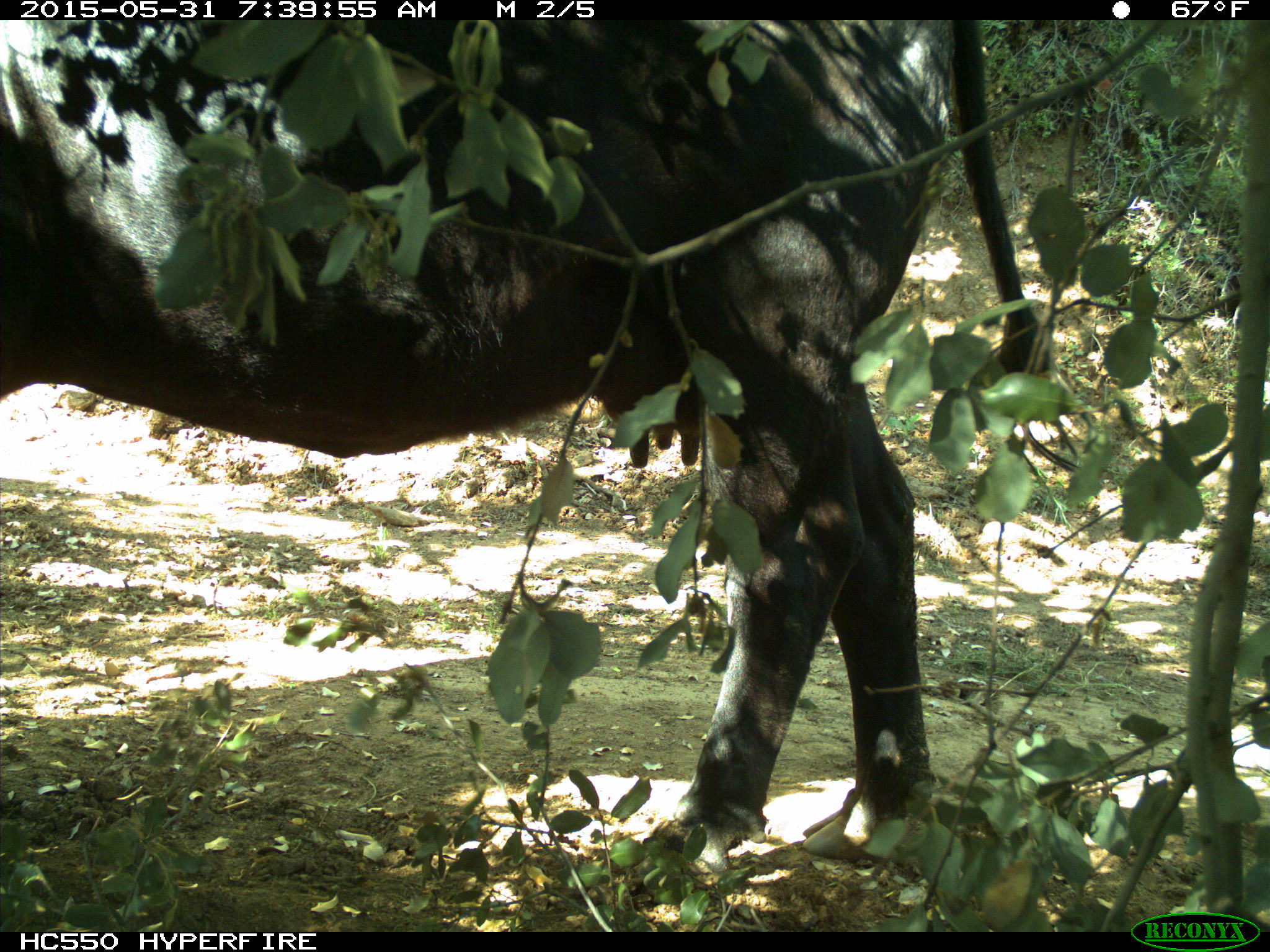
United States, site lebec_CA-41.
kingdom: Animalia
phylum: Chordata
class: Mammalia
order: Artiodactyla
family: Bovidae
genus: Bos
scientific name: Bos taurus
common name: domestic cow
Bos taurus (domestic cow).